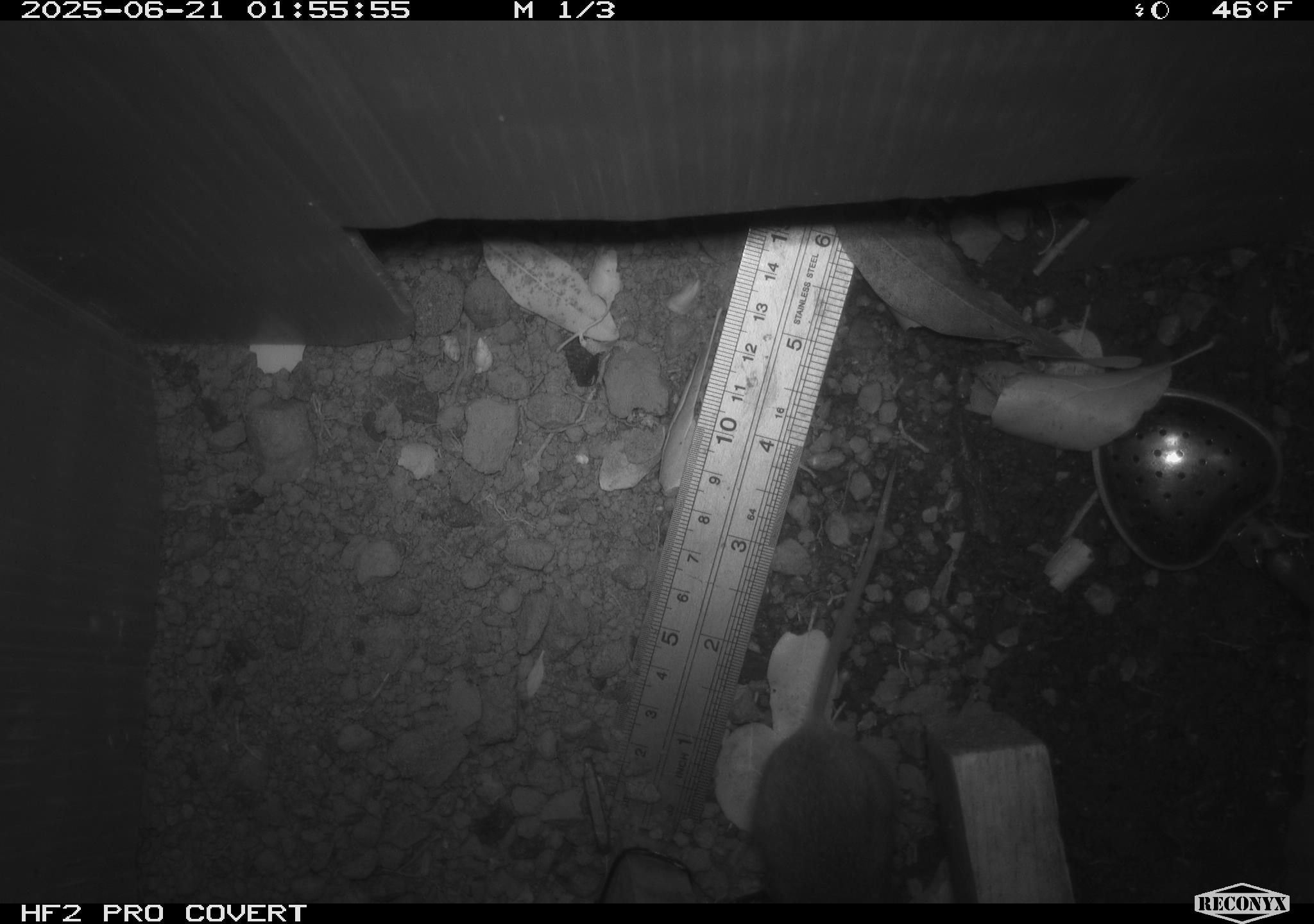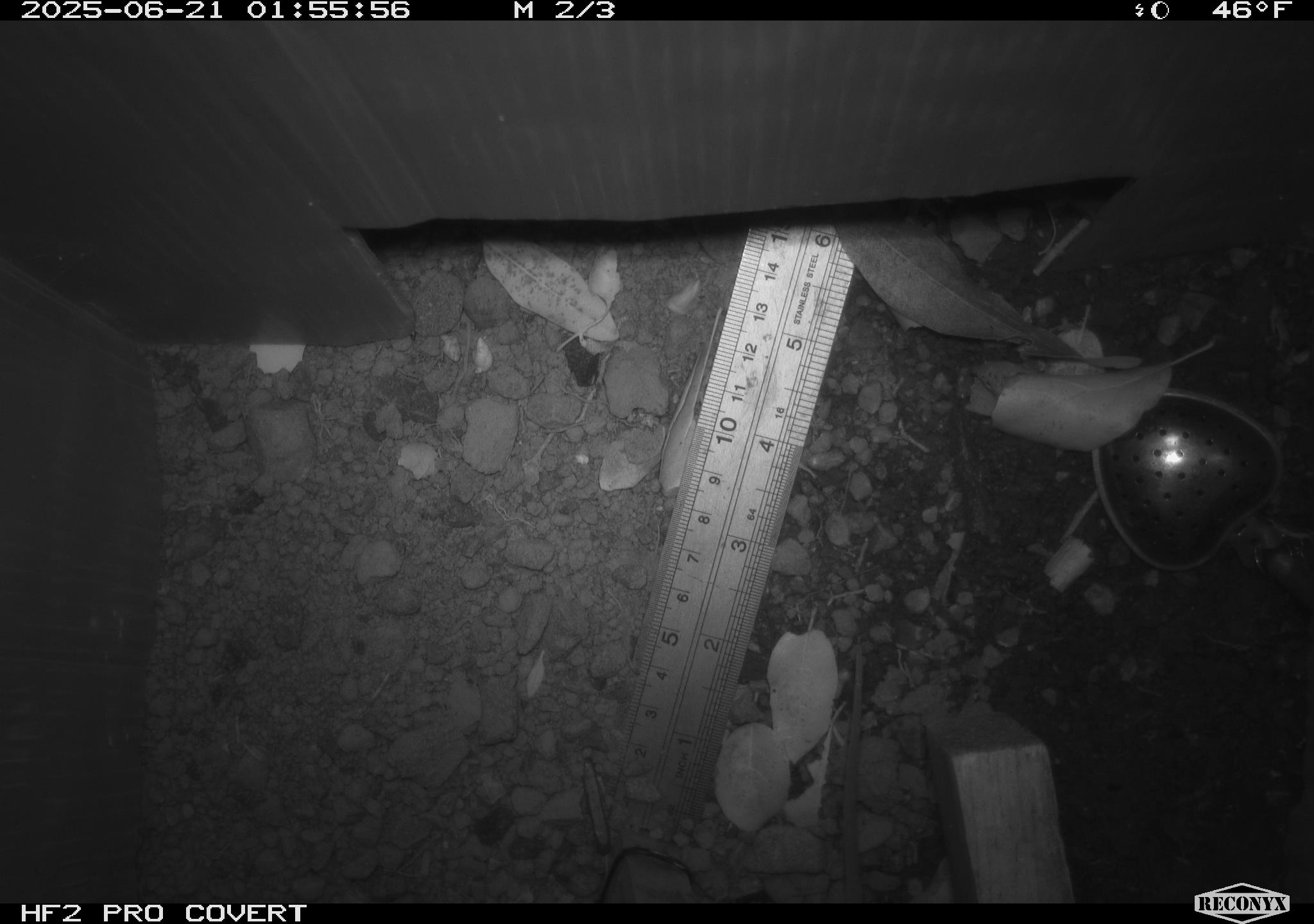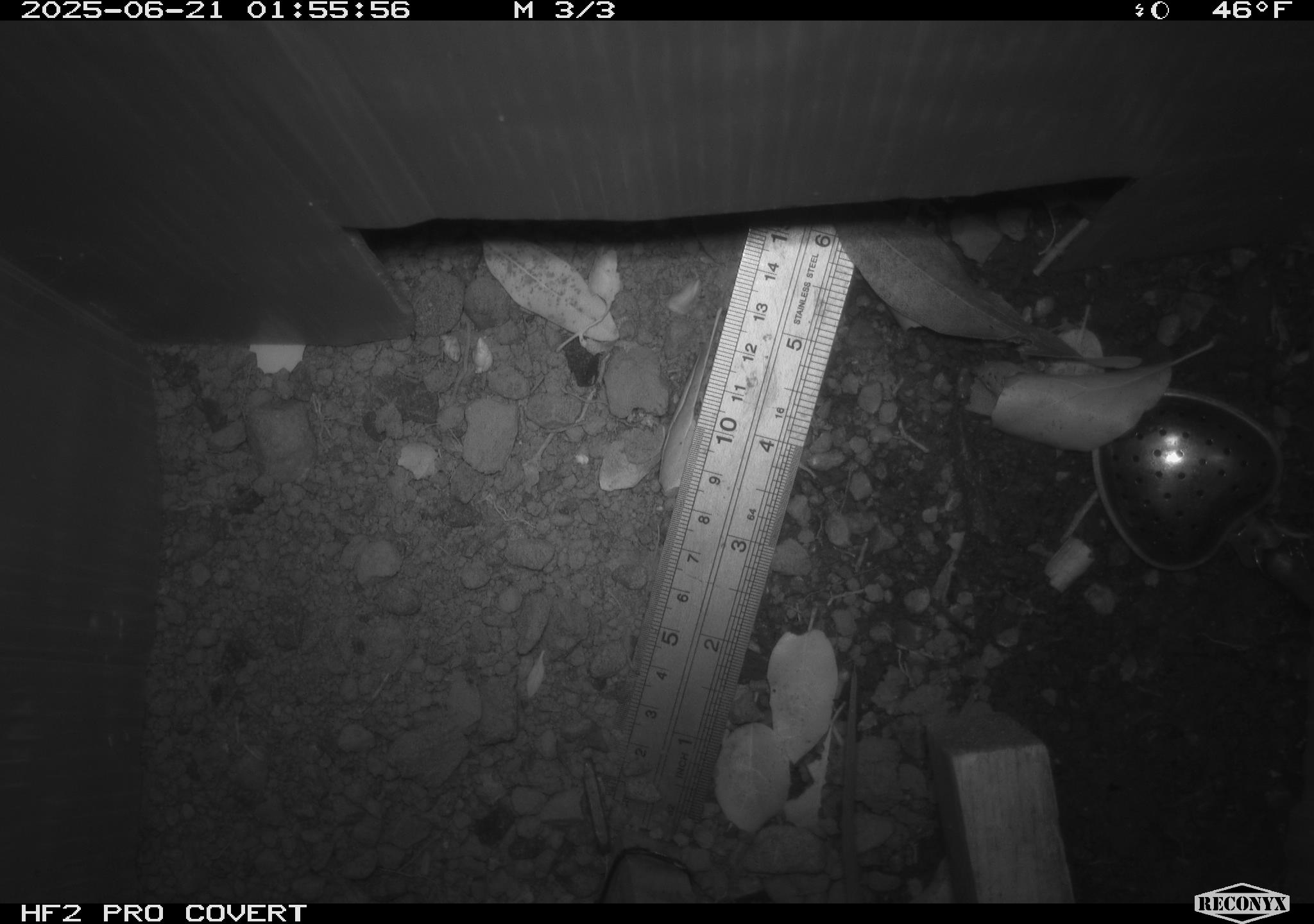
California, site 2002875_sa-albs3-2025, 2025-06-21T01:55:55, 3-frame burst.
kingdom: Animalia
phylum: Chordata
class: Mammalia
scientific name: Mammalia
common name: small mammal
Small mammal (Mammalia).